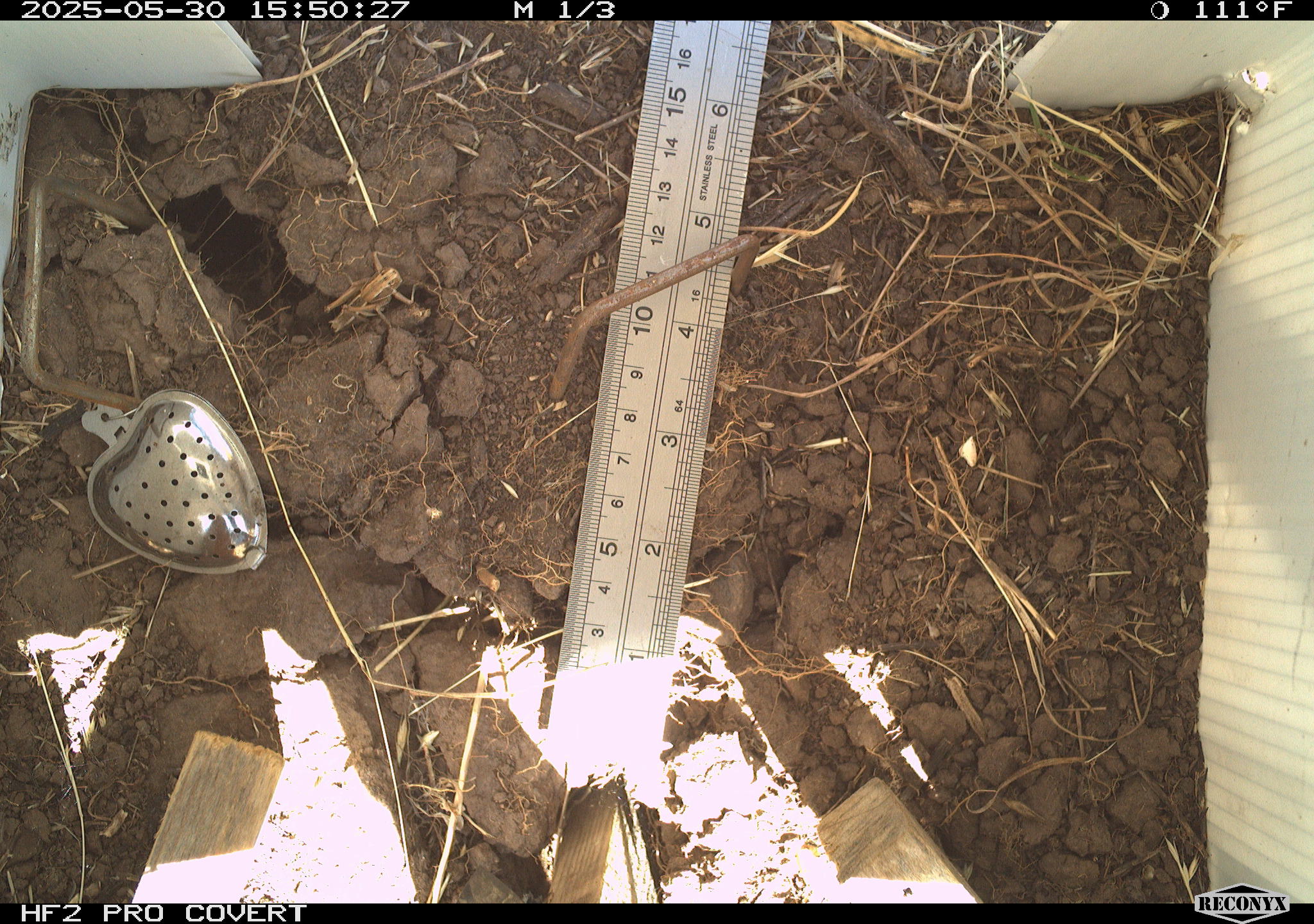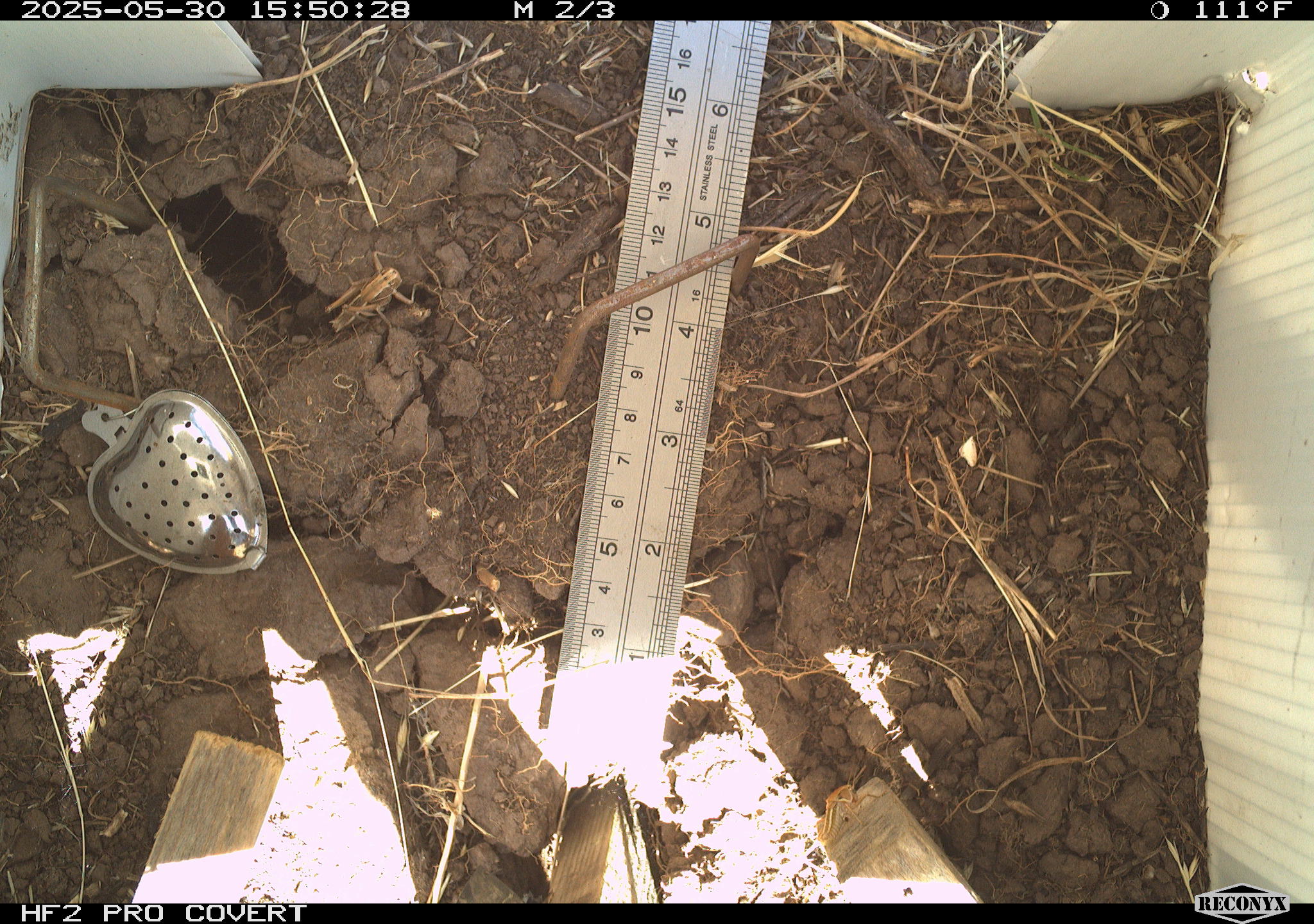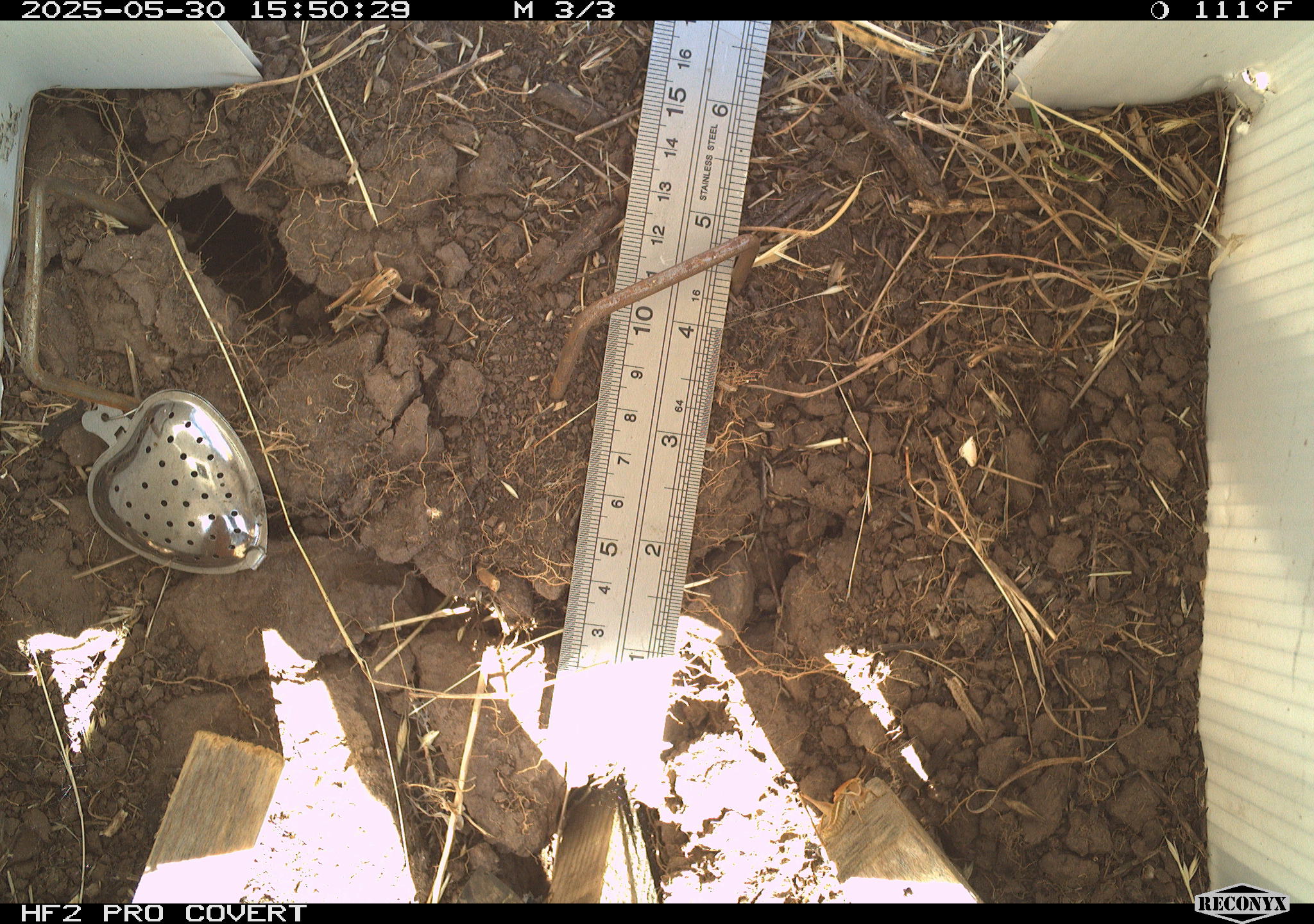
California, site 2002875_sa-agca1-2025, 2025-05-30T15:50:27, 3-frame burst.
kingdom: Animalia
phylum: Arthropoda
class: Insecta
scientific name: Insecta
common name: insect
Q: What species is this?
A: Insect (Insecta).